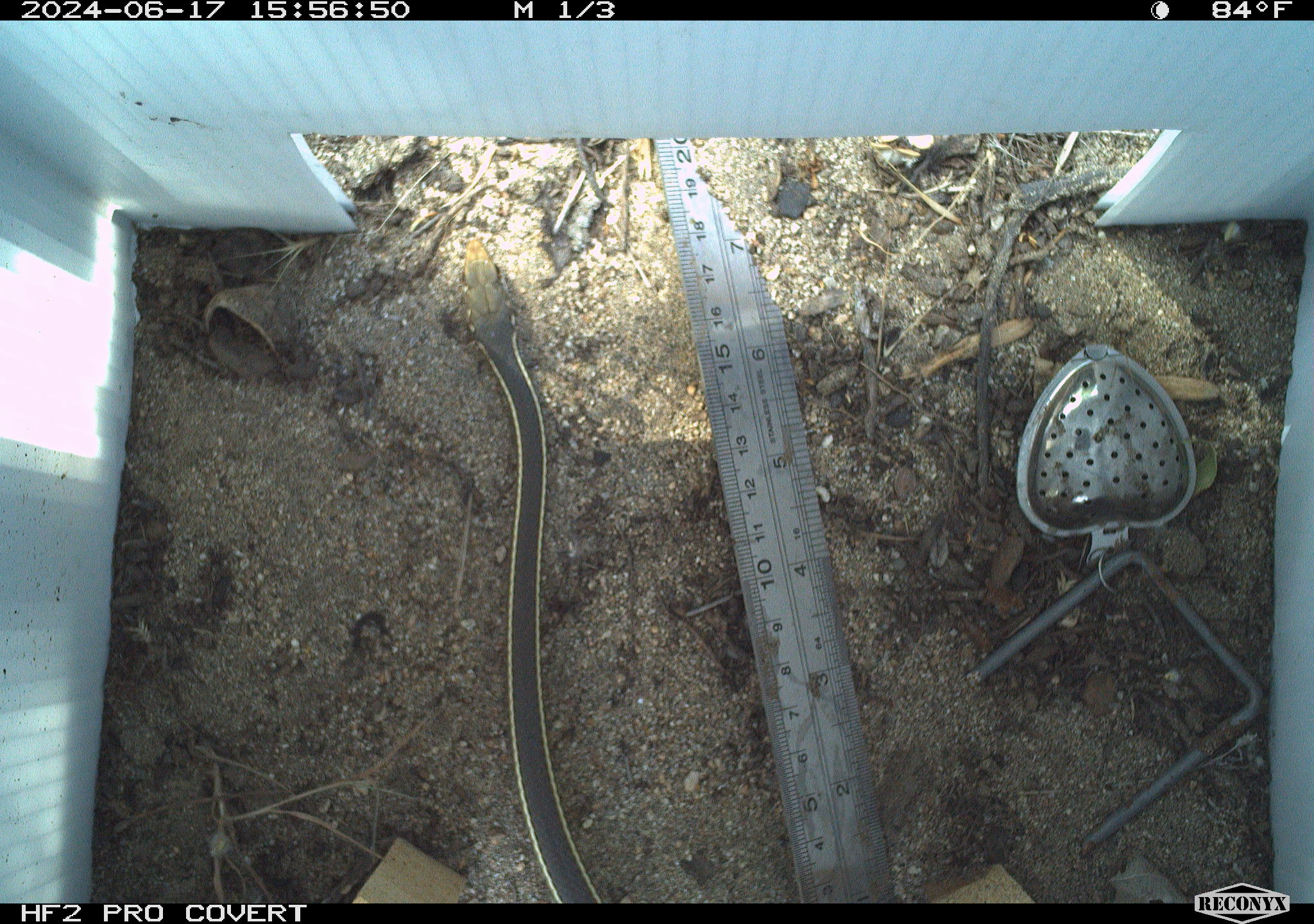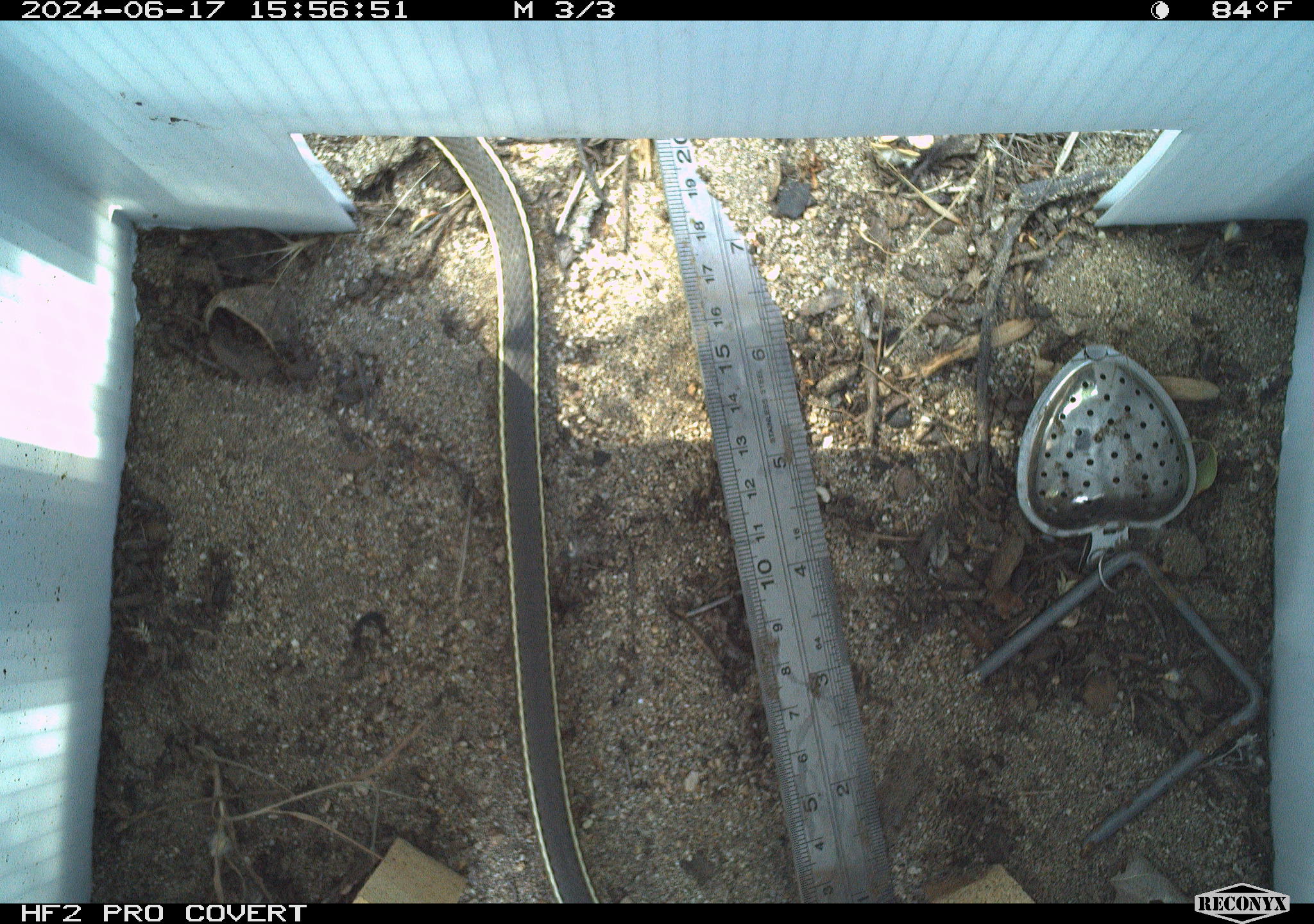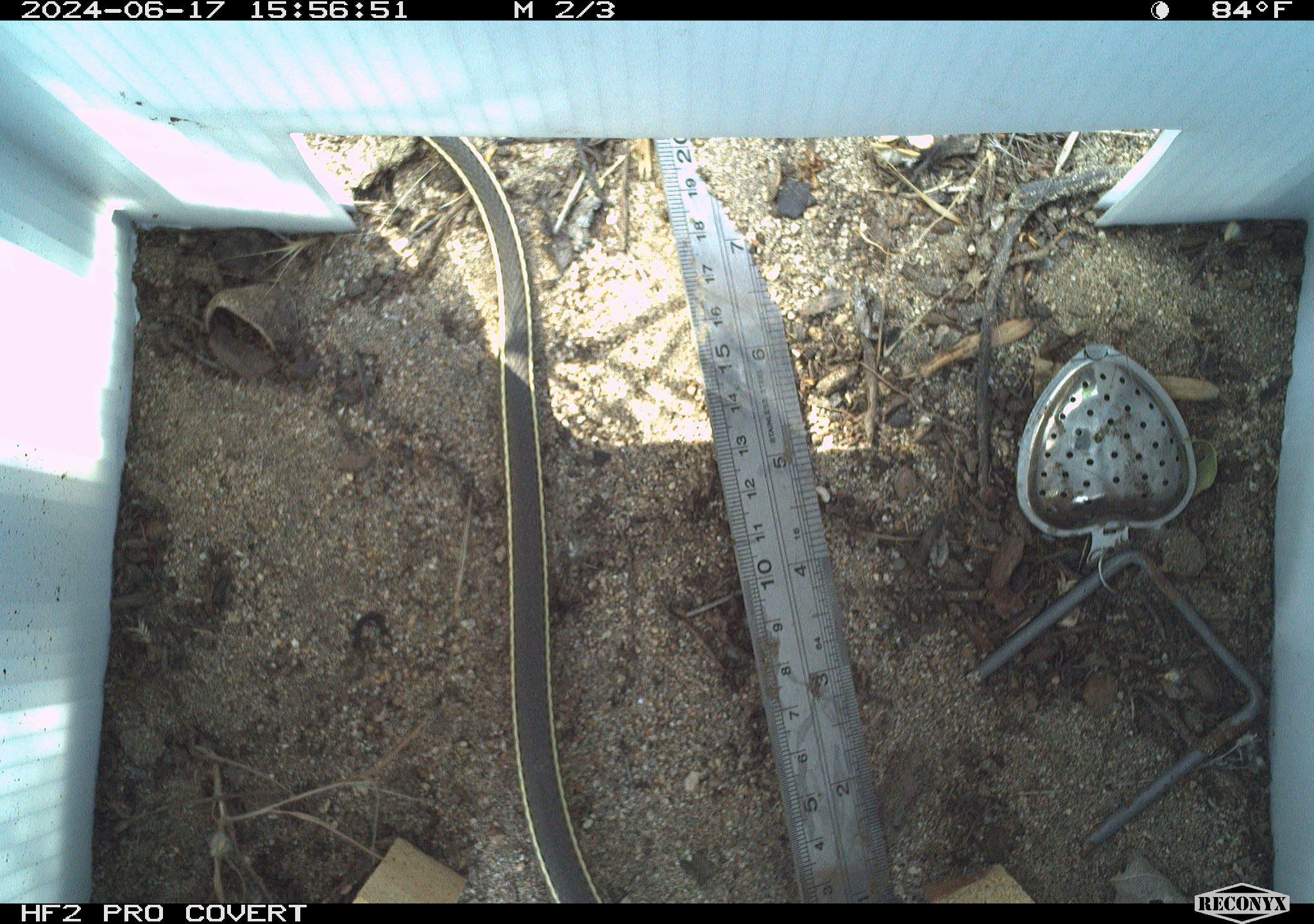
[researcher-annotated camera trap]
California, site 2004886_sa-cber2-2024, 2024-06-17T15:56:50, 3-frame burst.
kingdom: Animalia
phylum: Chordata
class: Reptilia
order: Squamata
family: Colubridae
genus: Masticophis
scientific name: Masticophis lateralis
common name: striped racer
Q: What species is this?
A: Striped racer (Masticophis lateralis).